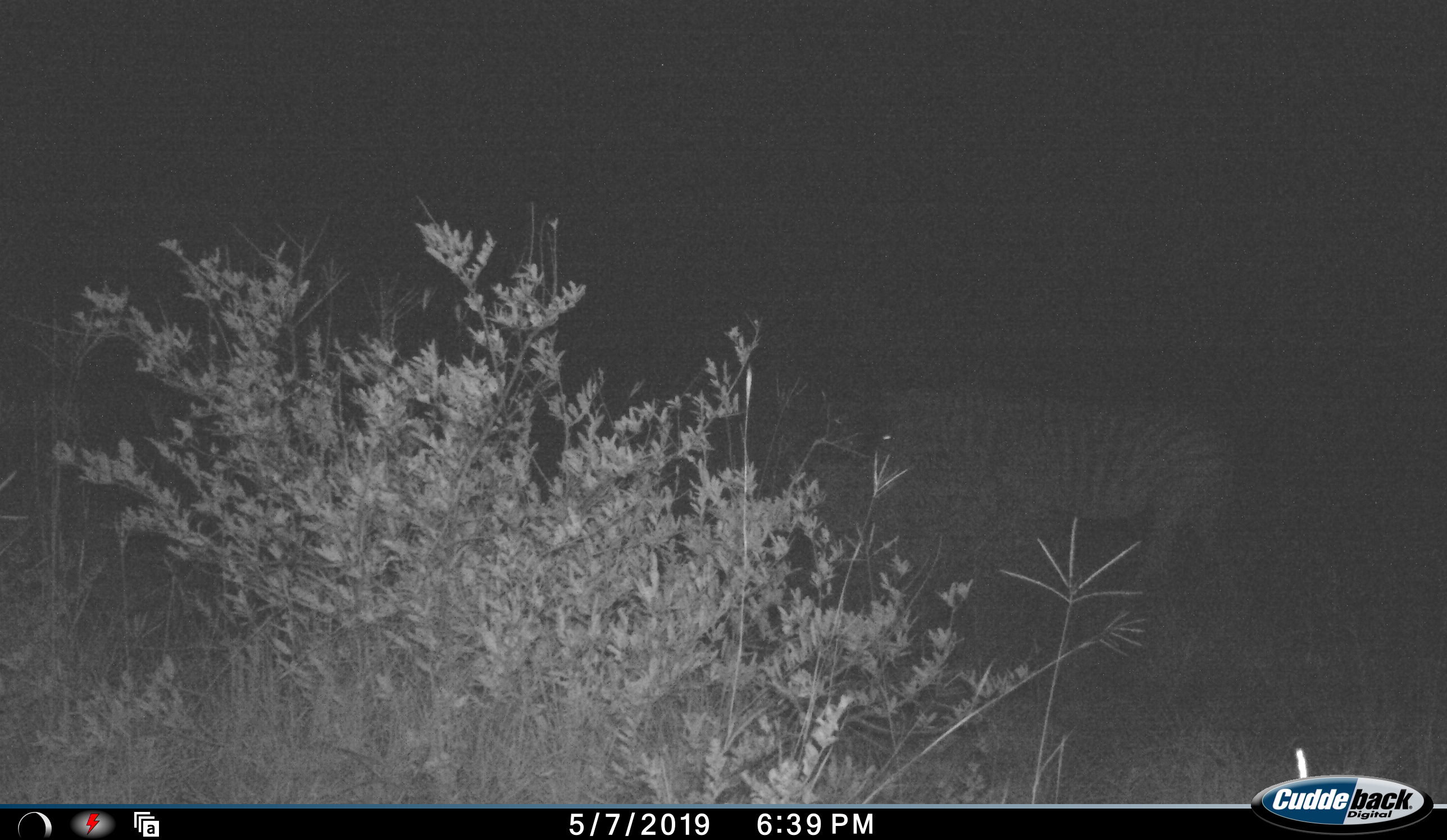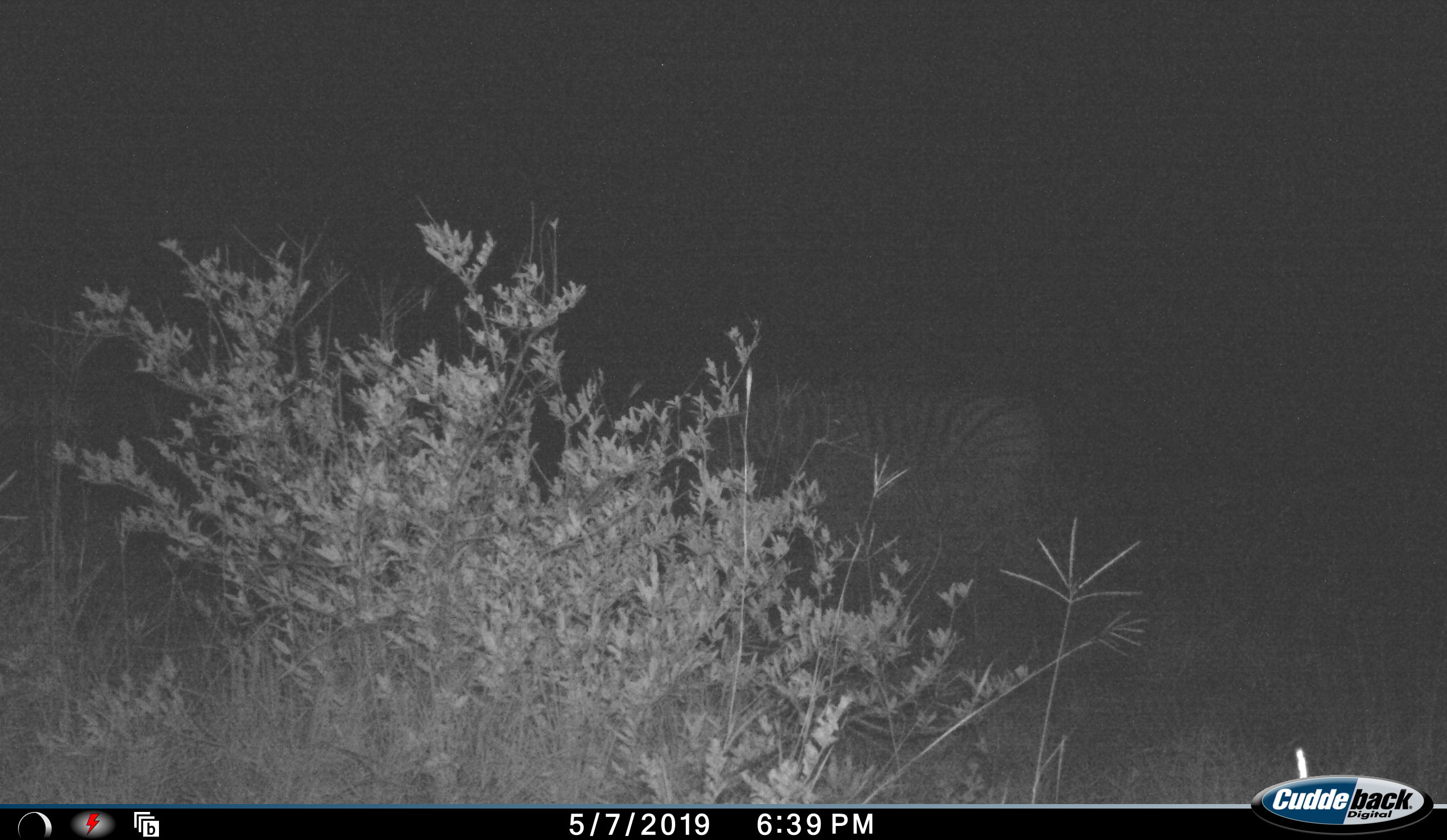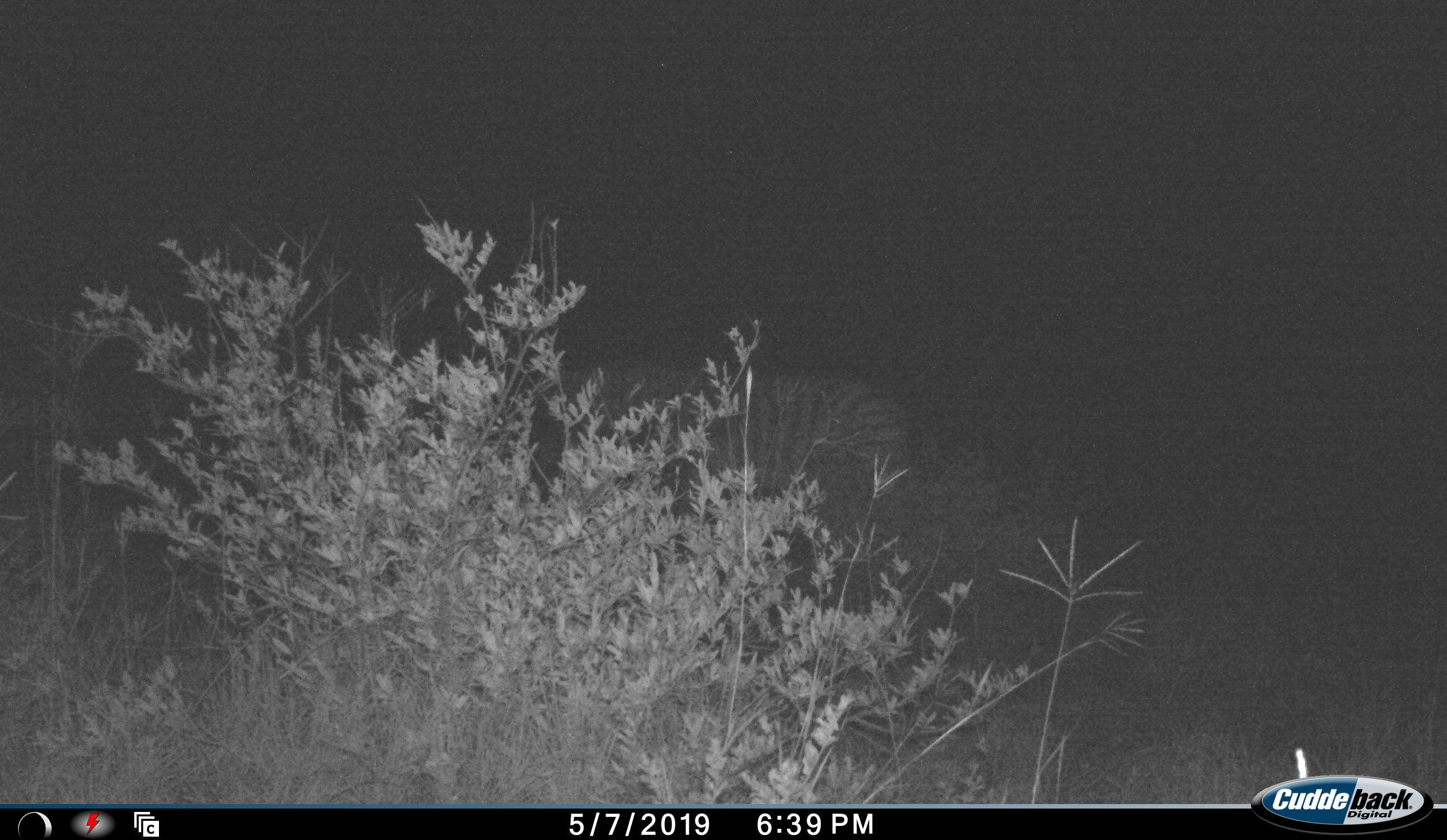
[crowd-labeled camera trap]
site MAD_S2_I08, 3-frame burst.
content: unidentified animal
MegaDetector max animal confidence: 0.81